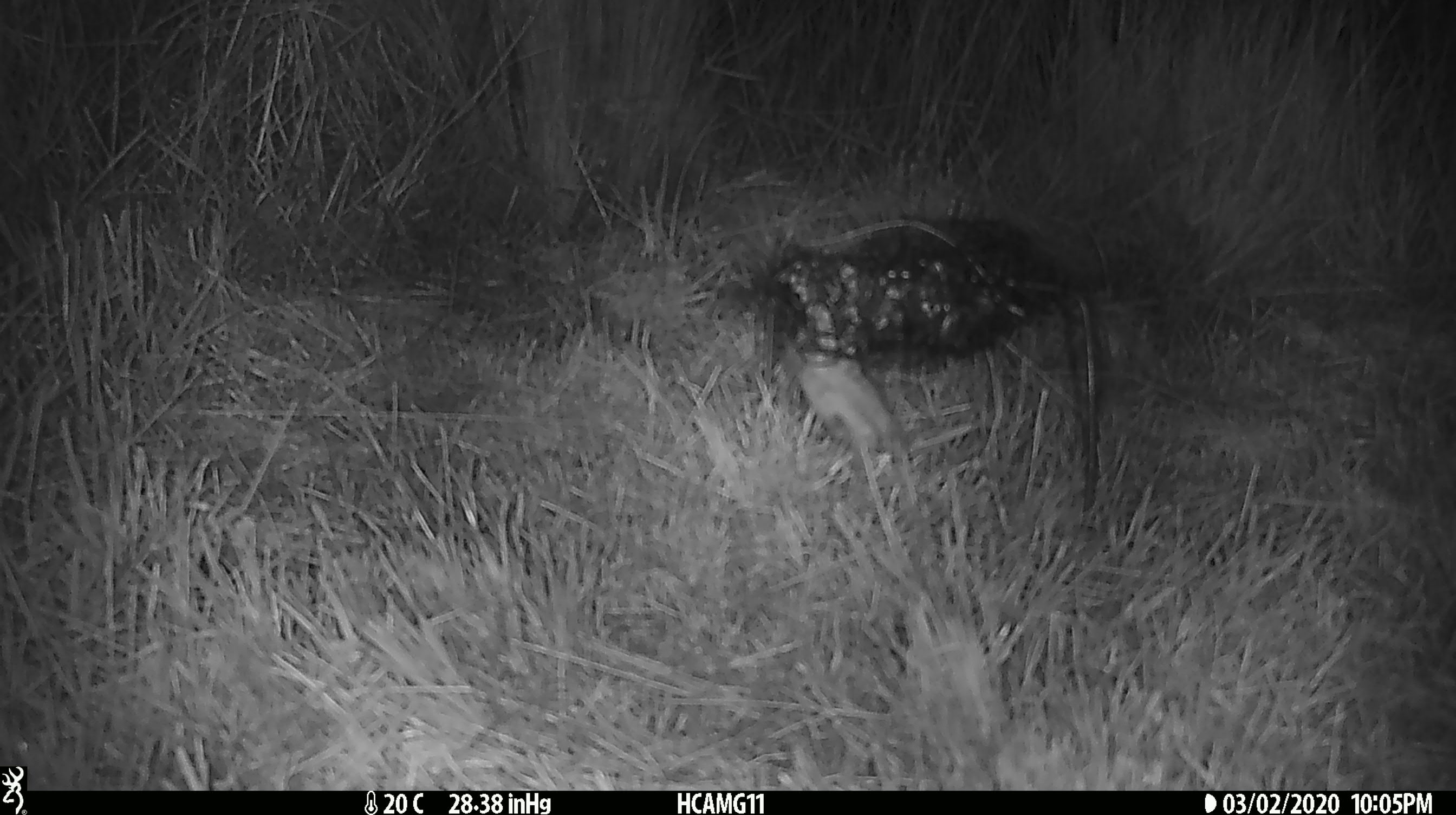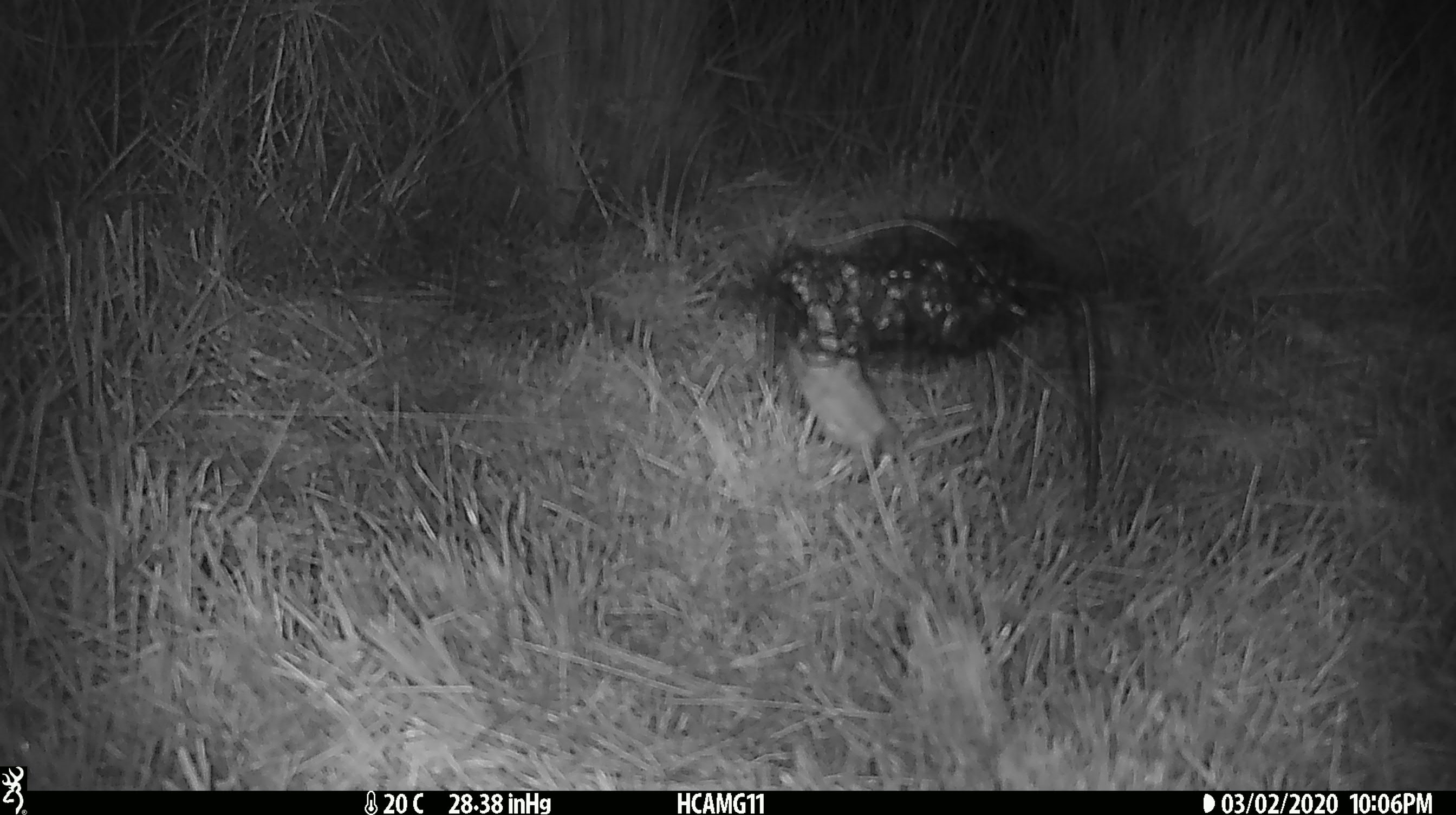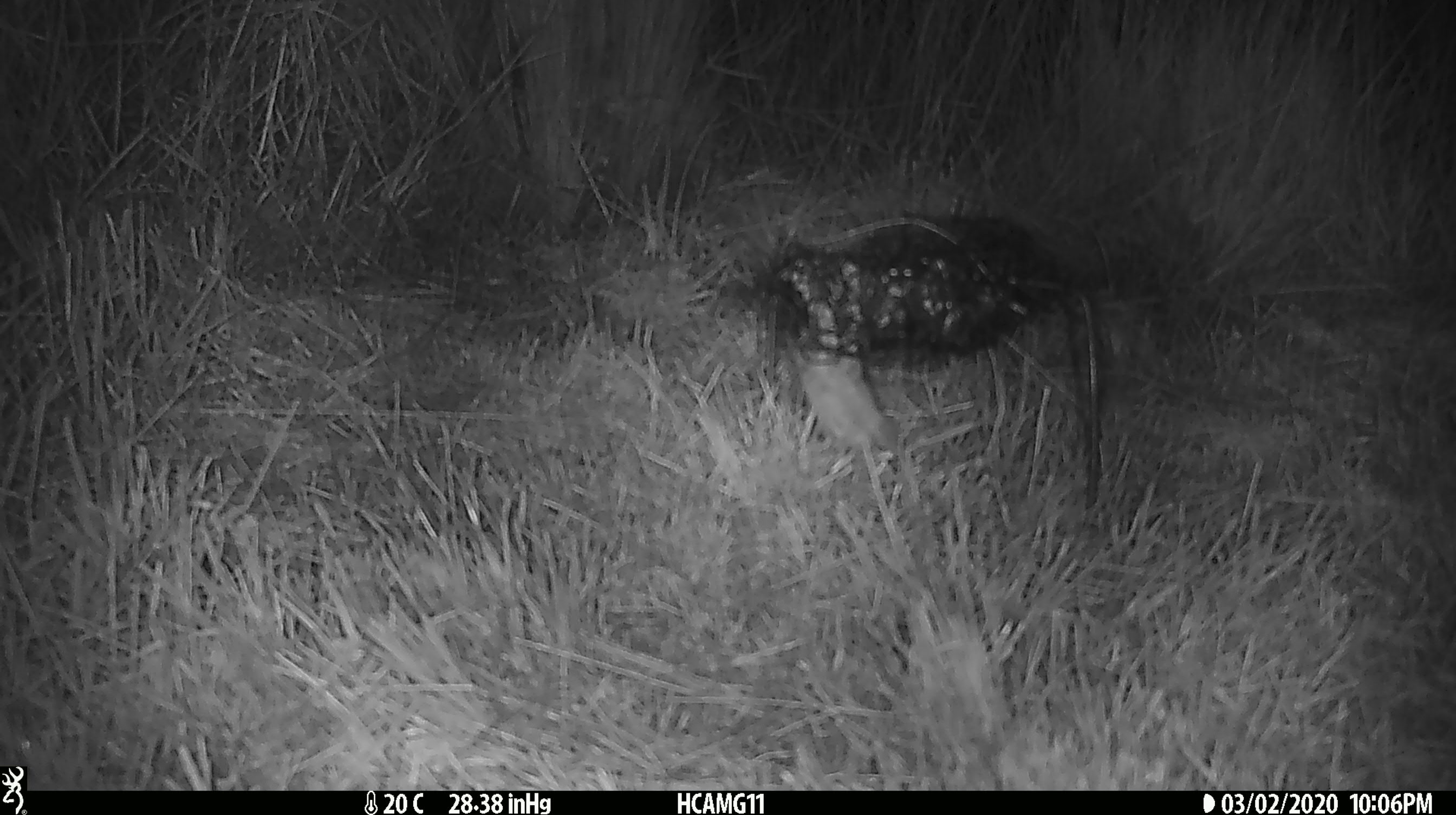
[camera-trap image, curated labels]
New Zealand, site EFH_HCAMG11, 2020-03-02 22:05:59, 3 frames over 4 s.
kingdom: Animalia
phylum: Chordata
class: Mammalia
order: Rodentia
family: Muridae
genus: Mus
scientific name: Mus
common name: mouse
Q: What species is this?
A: Mouse (Mus).